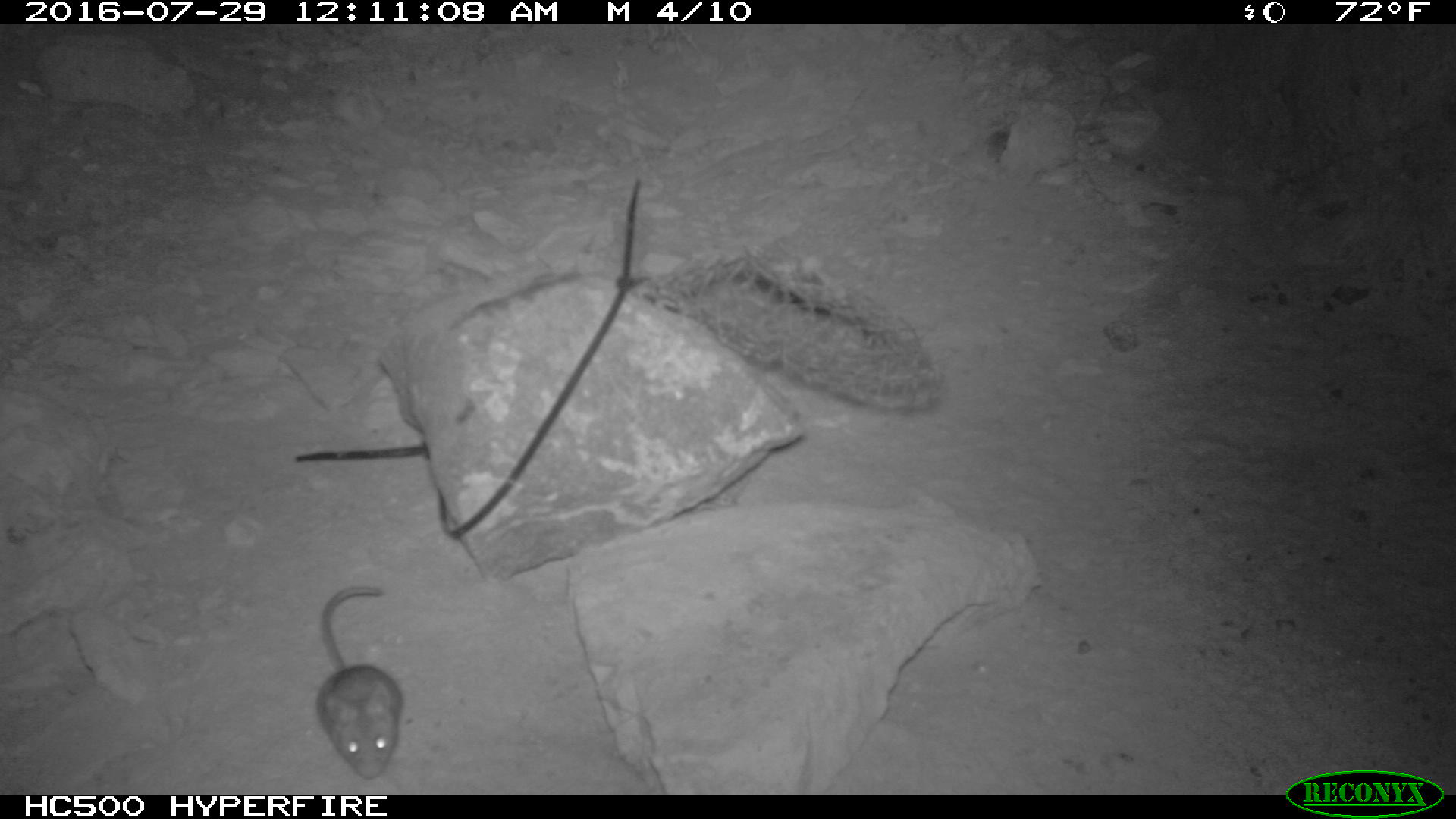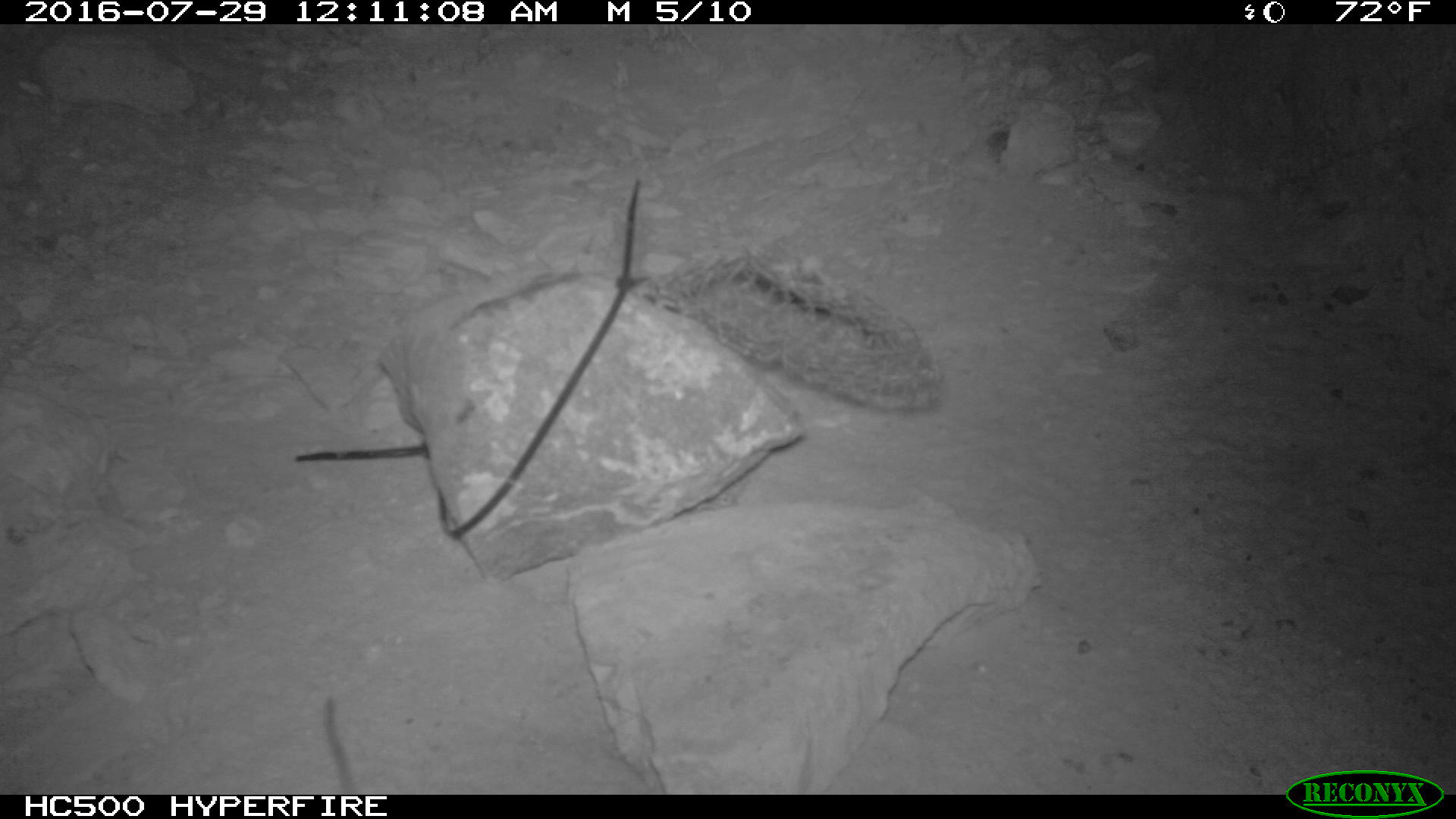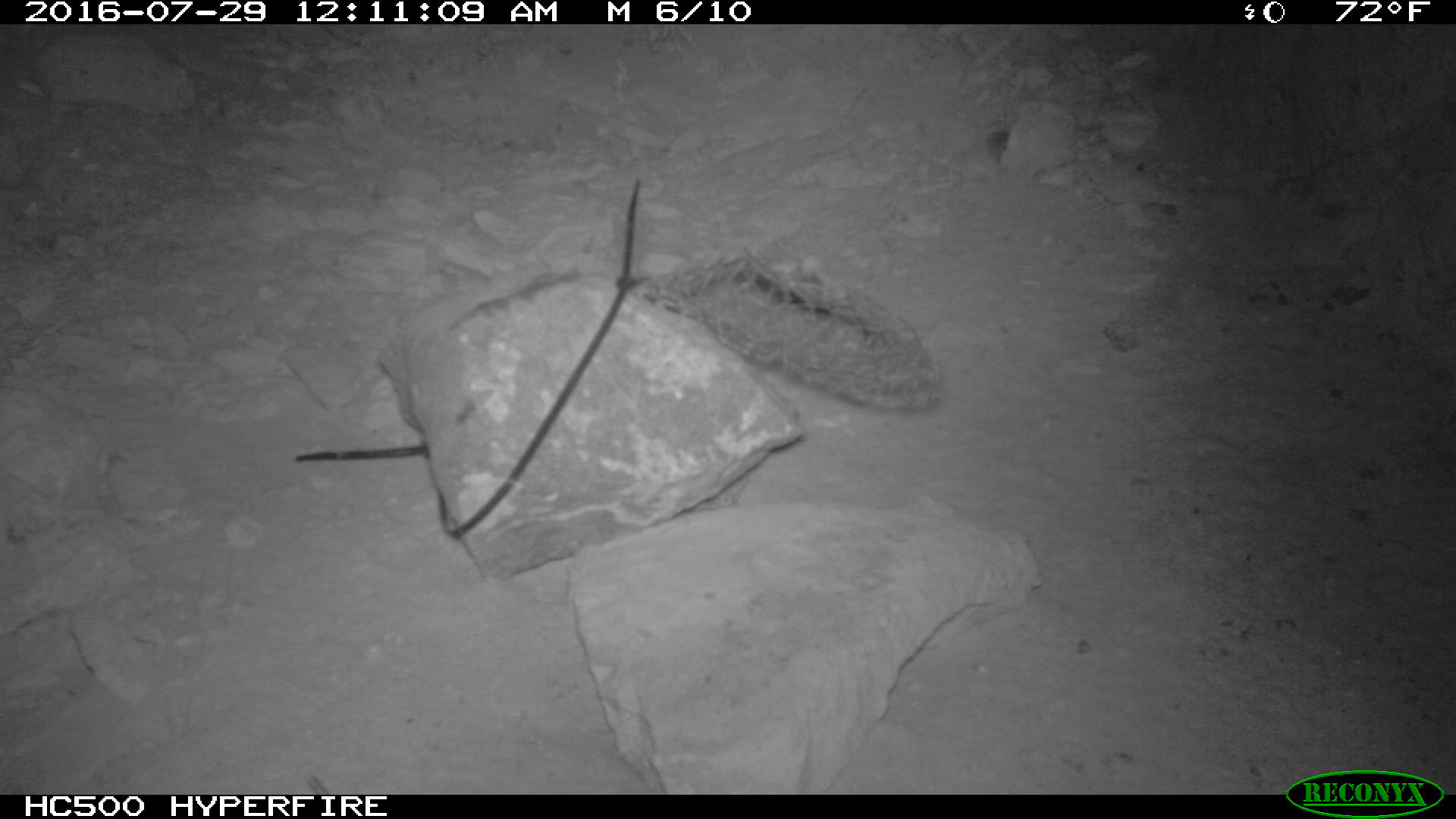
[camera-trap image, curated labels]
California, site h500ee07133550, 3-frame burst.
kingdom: Animalia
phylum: Chordata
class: Mammalia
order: Rodentia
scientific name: Rodentia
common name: rodent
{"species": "rodent (Rodentia)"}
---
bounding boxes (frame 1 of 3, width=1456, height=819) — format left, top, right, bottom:
rodent: 318, 585, 401, 778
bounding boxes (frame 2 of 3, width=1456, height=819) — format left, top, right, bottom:
rodent: 320, 695, 358, 793